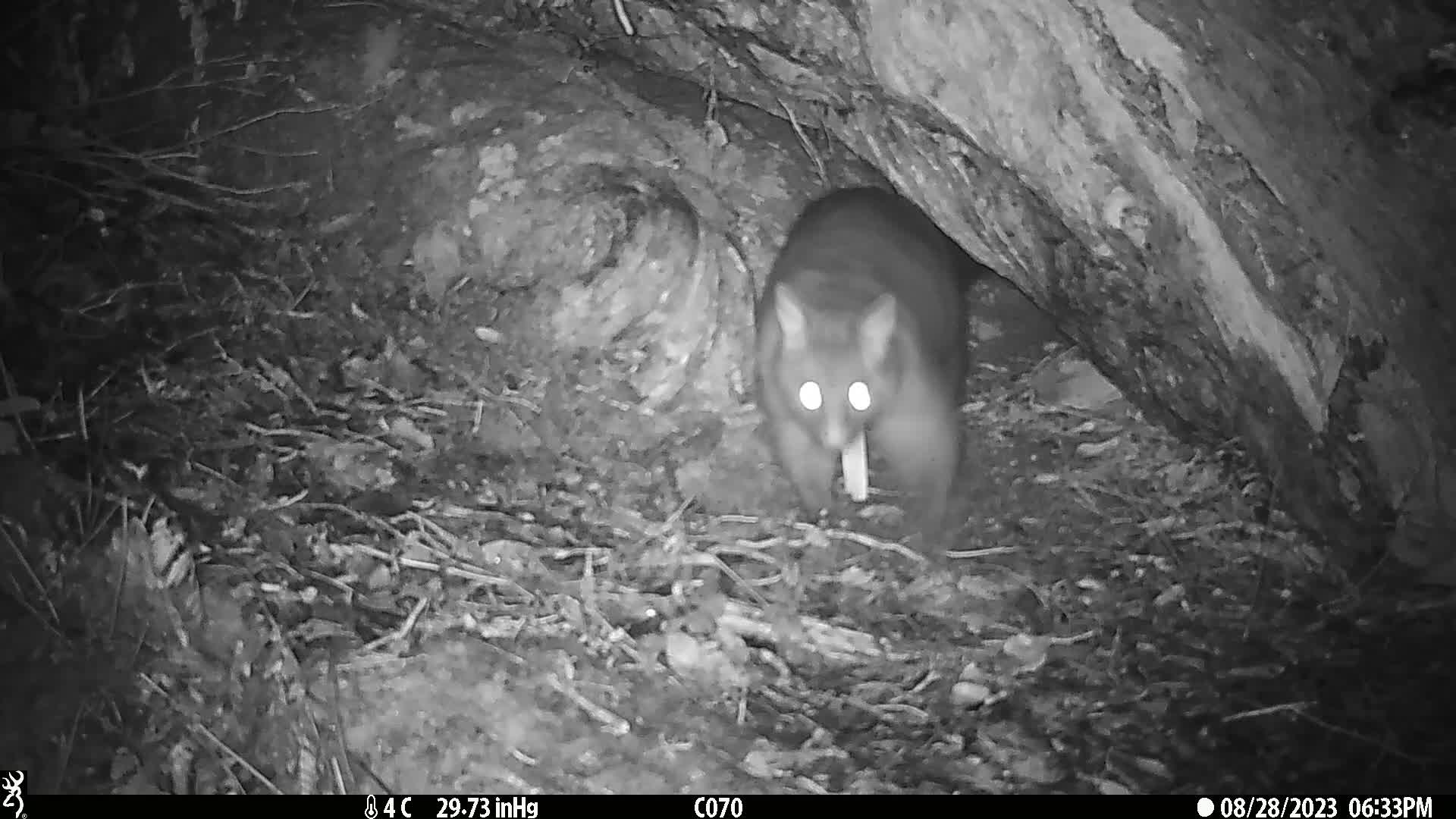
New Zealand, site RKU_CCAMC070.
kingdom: Animalia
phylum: Chordata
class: Mammalia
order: Diprotodontia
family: Phalangeridae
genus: Trichosurus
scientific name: Trichosurus vulpecula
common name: common brushtail possum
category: possum